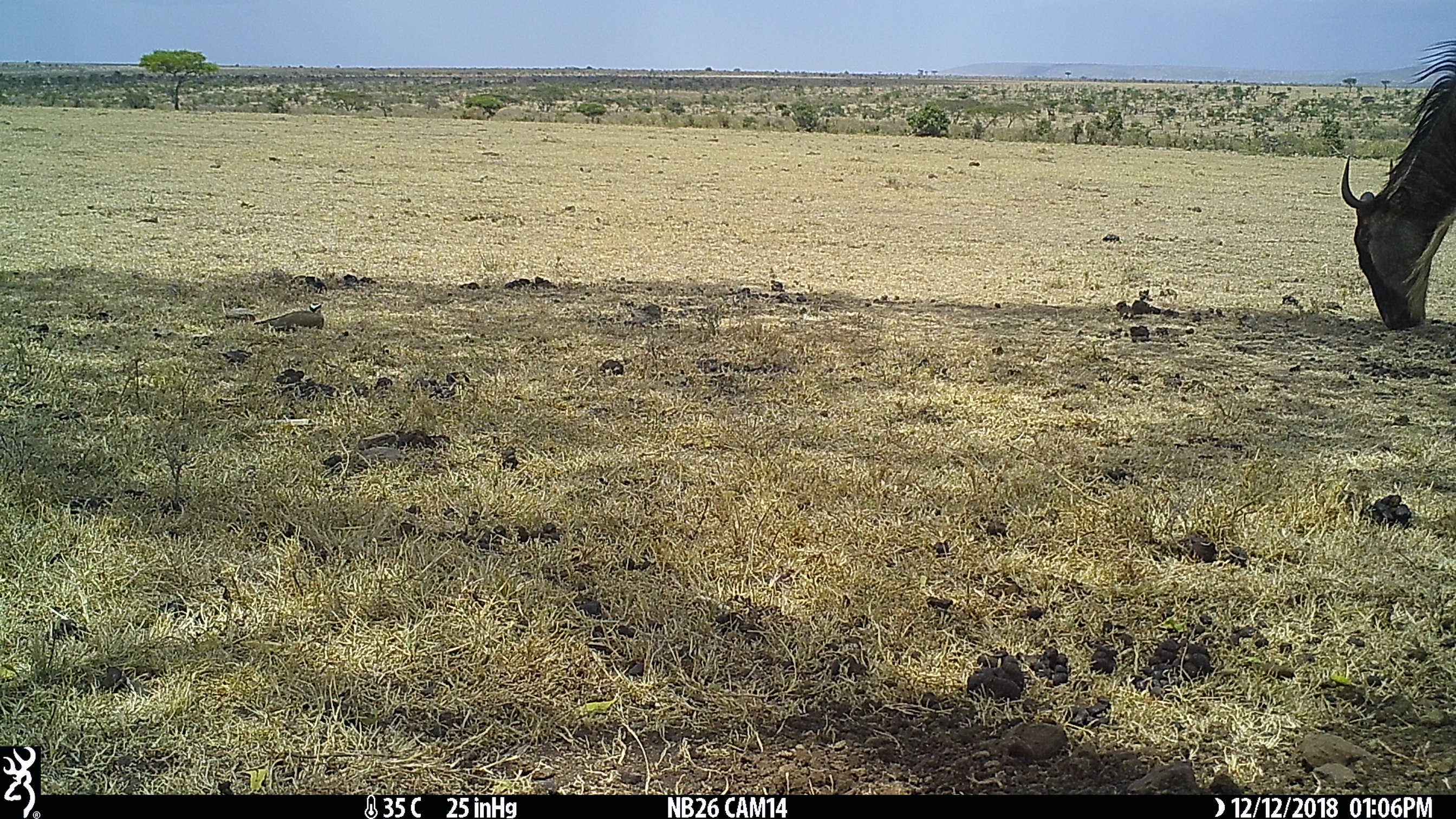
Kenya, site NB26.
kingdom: Animalia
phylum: Chordata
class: Mammalia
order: Artiodactyla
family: Bovidae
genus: Connochaetes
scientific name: Connochaetes taurinus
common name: blue wildebeest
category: wildebeest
Wildebeest (blue wildebeest) (Connochaetes taurinus).